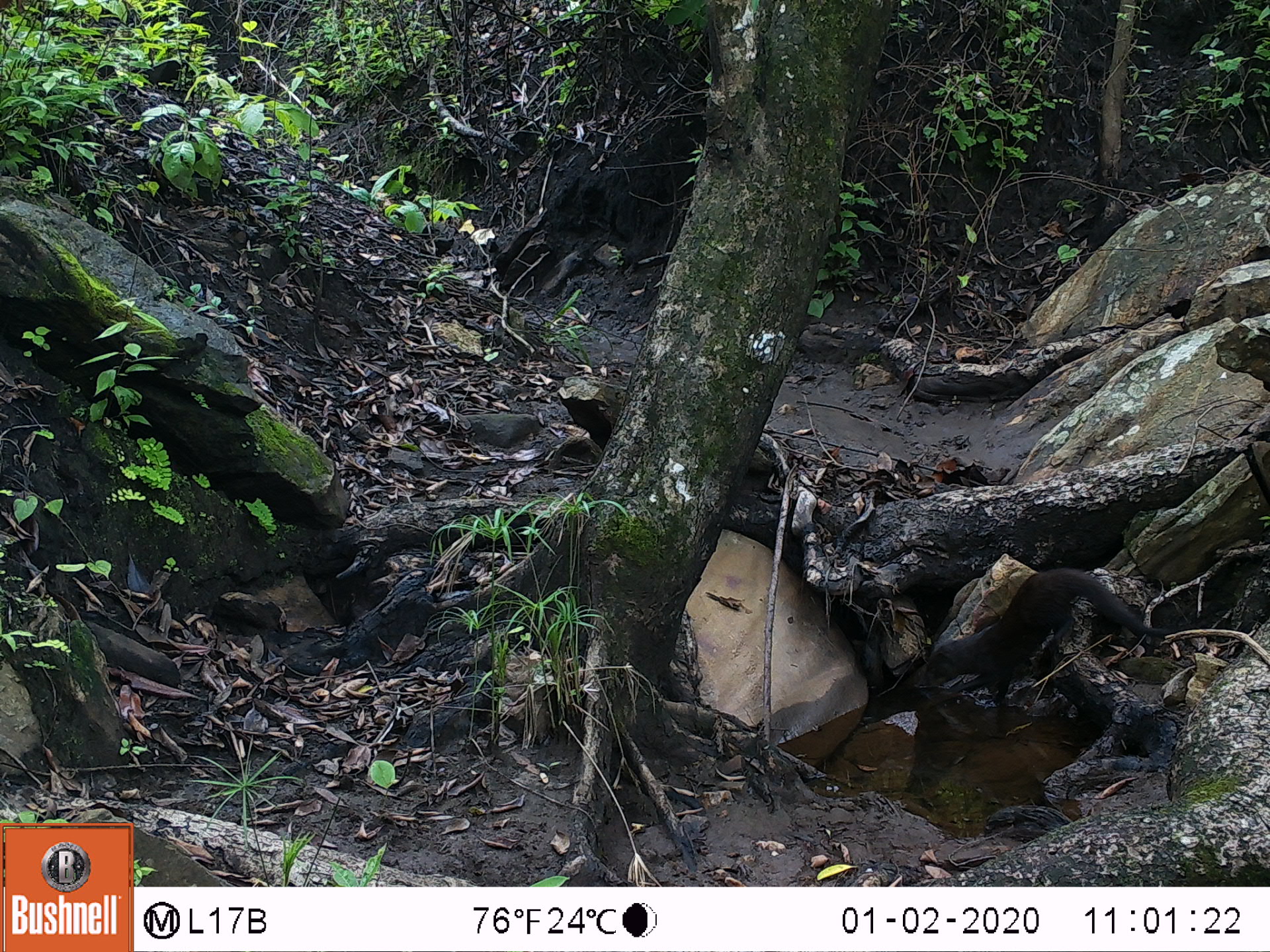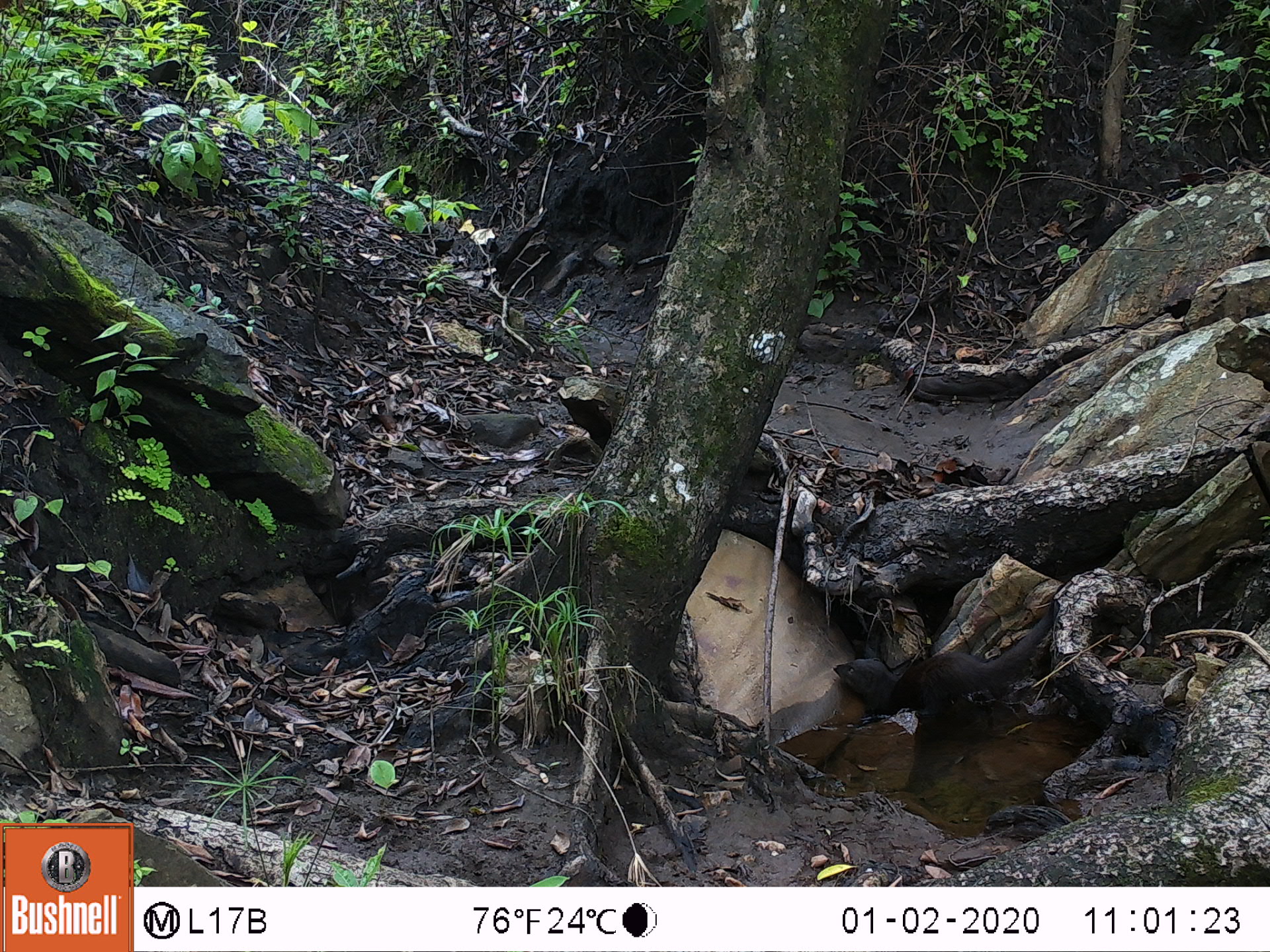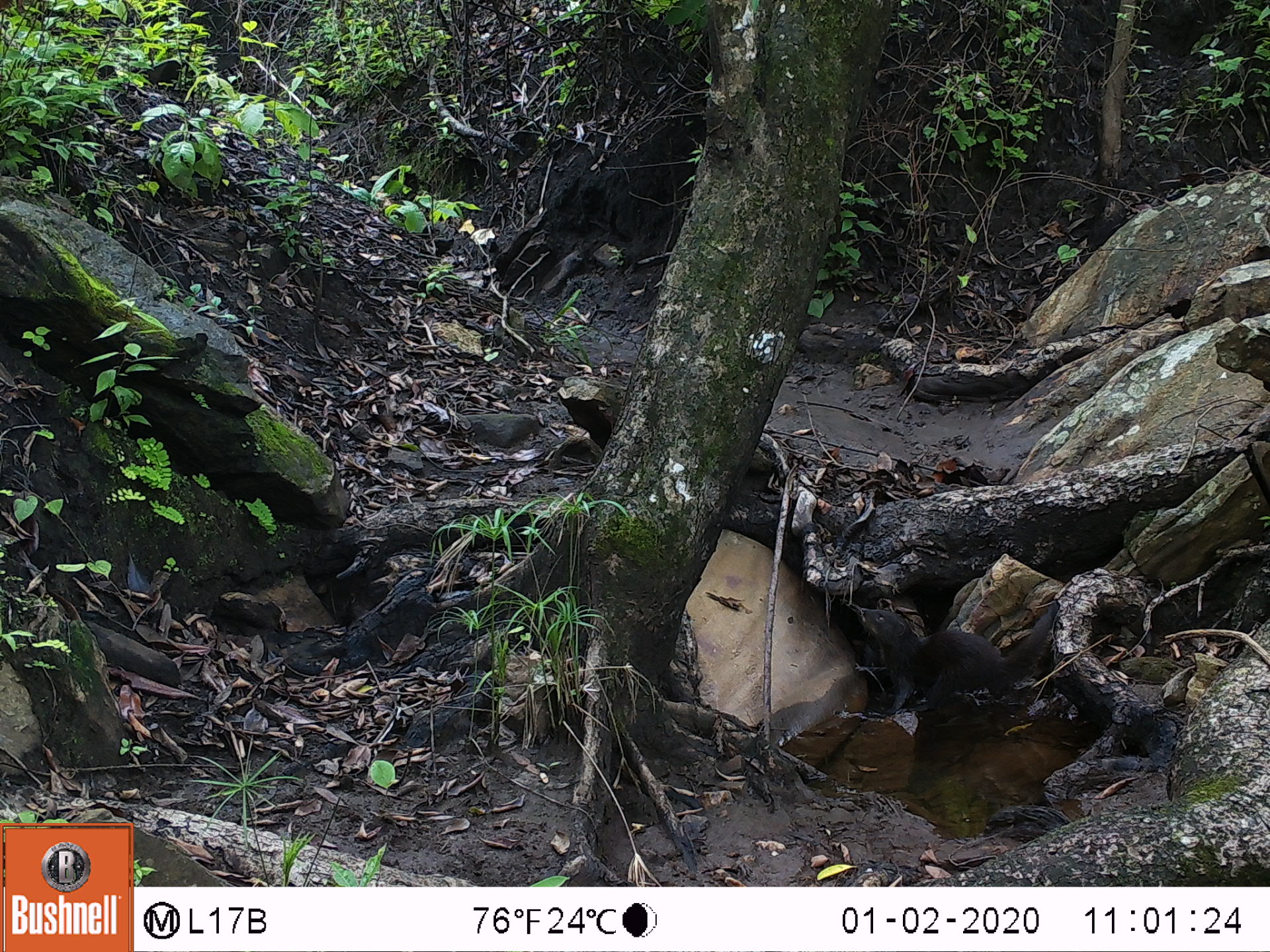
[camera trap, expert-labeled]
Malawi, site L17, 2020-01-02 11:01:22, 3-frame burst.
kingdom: Animalia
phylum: Chordata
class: Mammalia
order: Carnivora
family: Herpestidae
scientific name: Herpestidae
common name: mongoose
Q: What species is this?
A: Mongoose (Herpestidae).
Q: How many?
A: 1.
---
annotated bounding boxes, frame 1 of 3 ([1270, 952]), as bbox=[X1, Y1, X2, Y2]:
mongoose: bbox=[912, 557, 1175, 732]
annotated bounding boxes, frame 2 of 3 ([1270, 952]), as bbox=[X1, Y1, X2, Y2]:
mongoose: bbox=[838, 597, 1059, 739]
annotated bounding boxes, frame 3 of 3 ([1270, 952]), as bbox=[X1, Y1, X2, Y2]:
mongoose: bbox=[848, 597, 1059, 745]